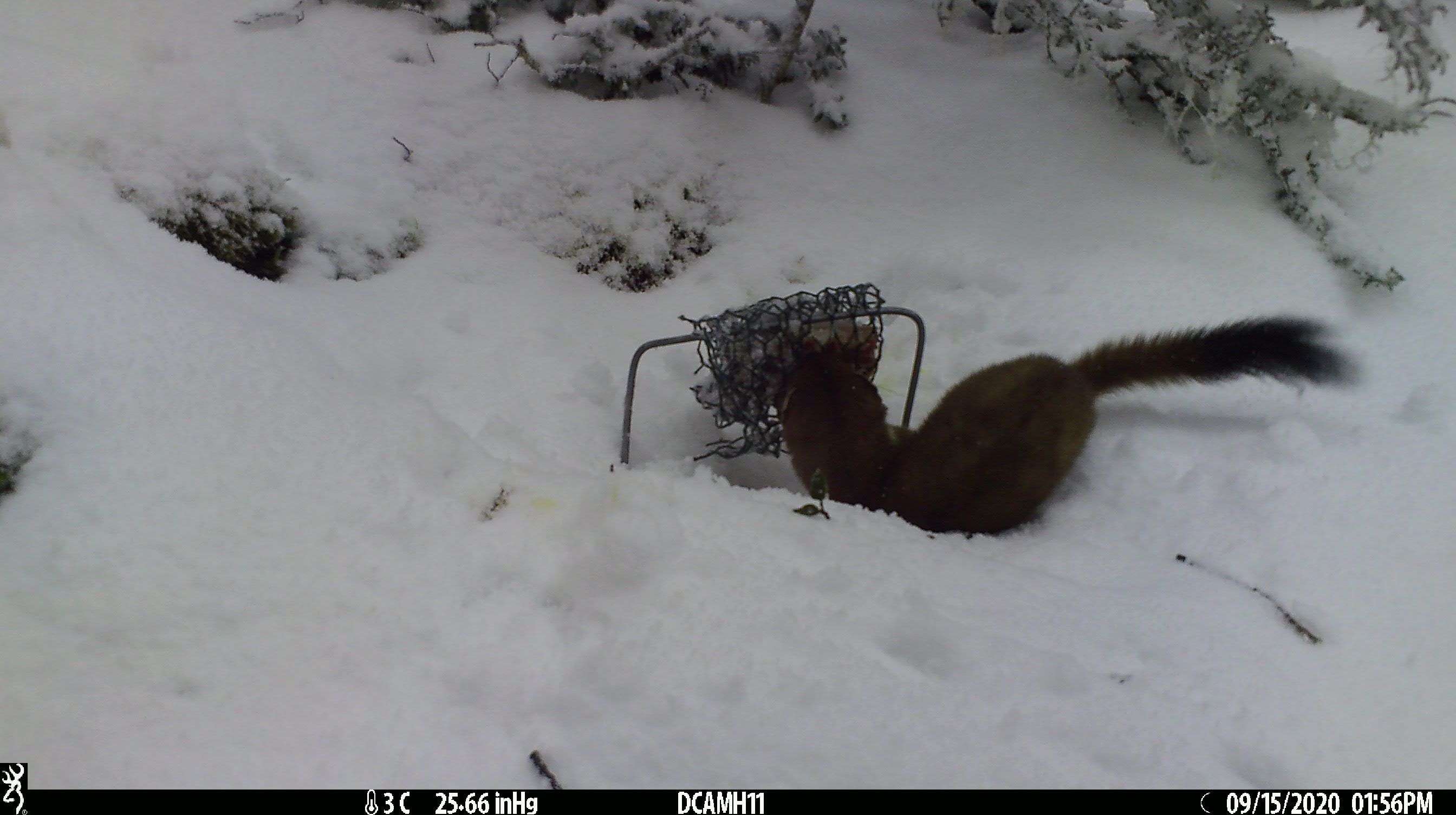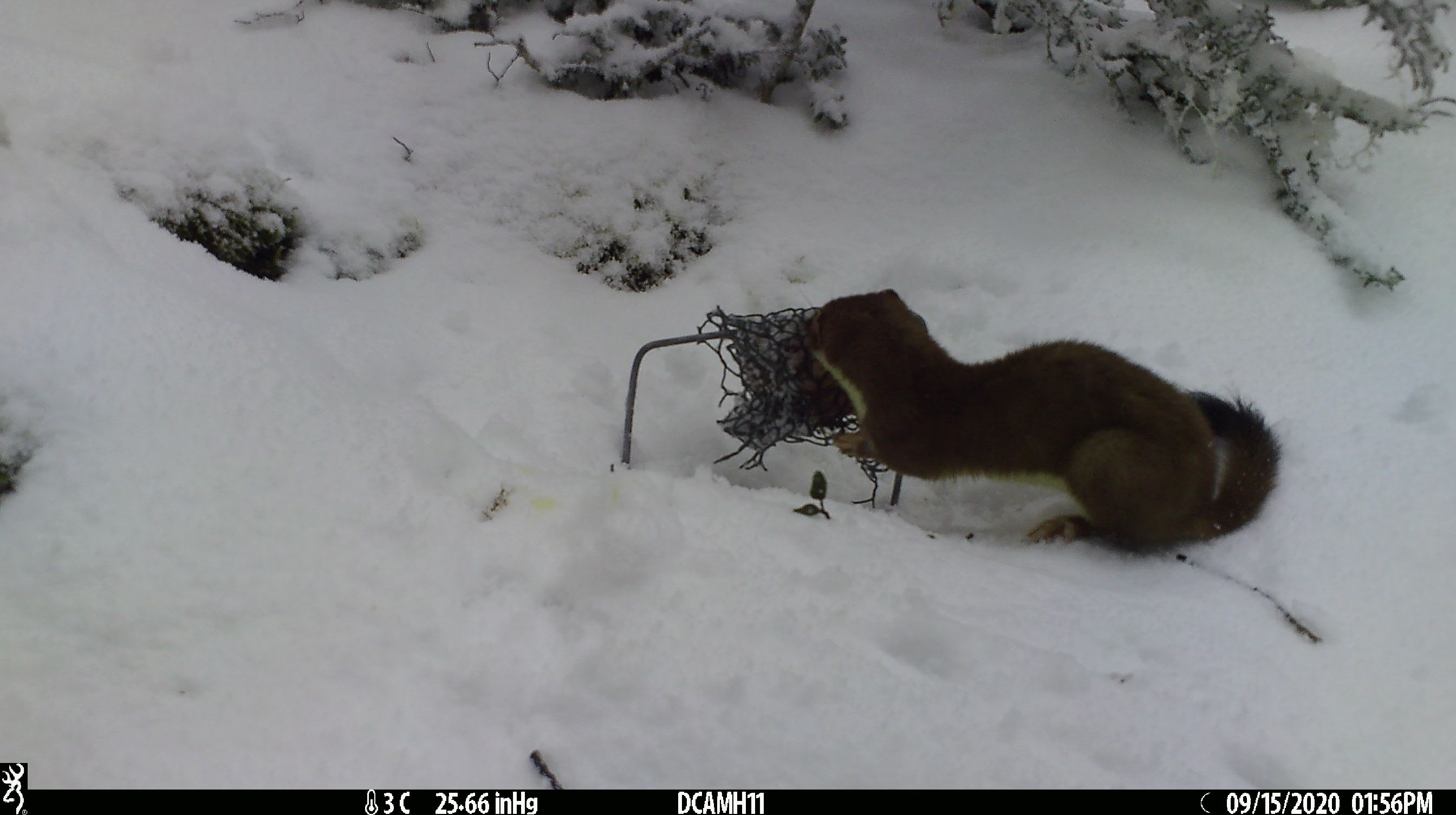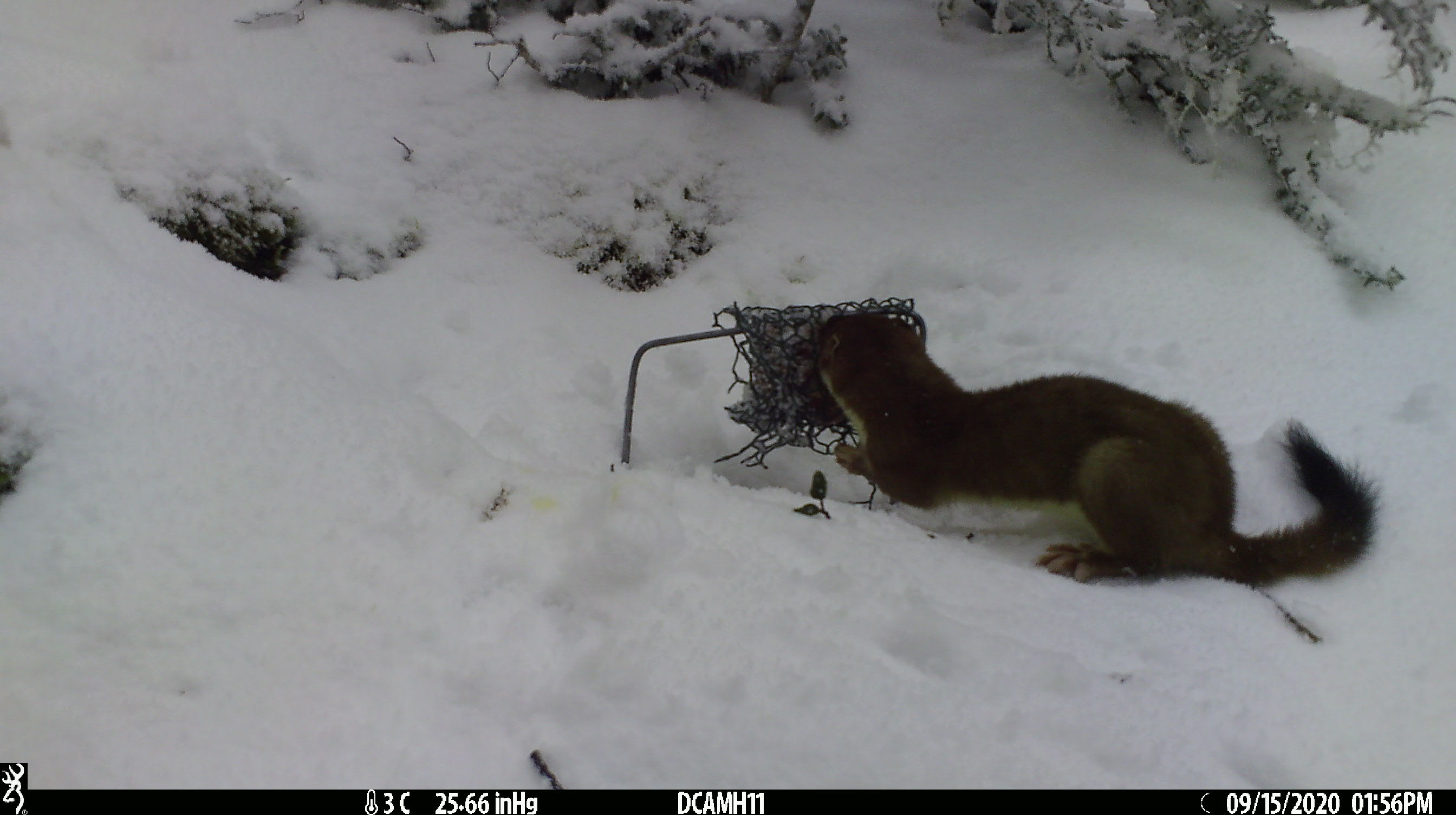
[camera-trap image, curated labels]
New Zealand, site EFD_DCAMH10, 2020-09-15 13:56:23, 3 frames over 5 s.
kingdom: Animalia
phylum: Chordata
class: Mammalia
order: Carnivora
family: Mustelidae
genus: Mustela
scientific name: Mustela erminea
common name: stoat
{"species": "stoat (Mustela erminea)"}